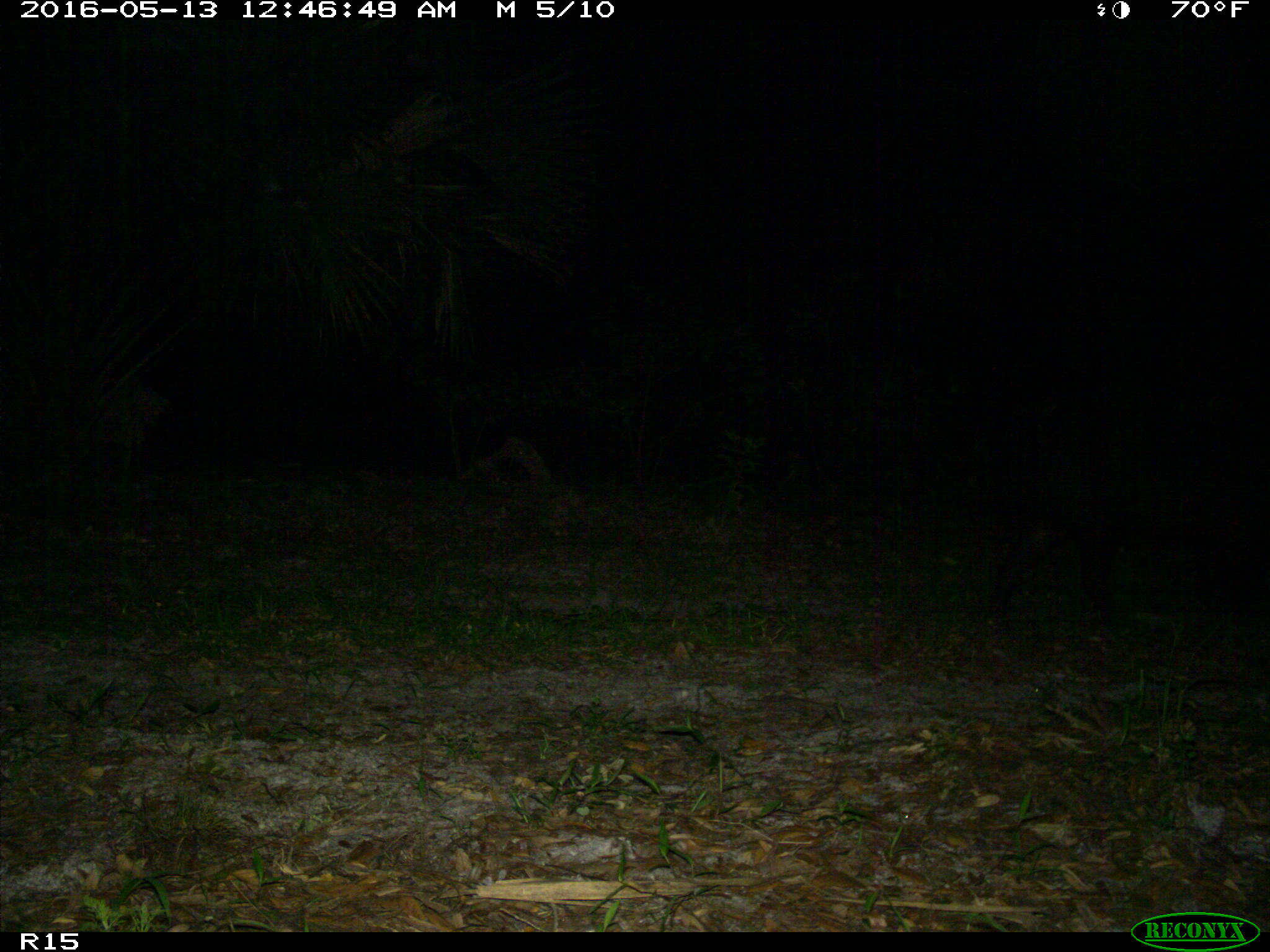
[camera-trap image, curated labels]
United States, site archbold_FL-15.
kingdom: Animalia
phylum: Chordata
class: Mammalia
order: Artiodactyla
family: Suidae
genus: Sus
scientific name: Sus scrofa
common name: wild boar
Sus scrofa (wild boar).